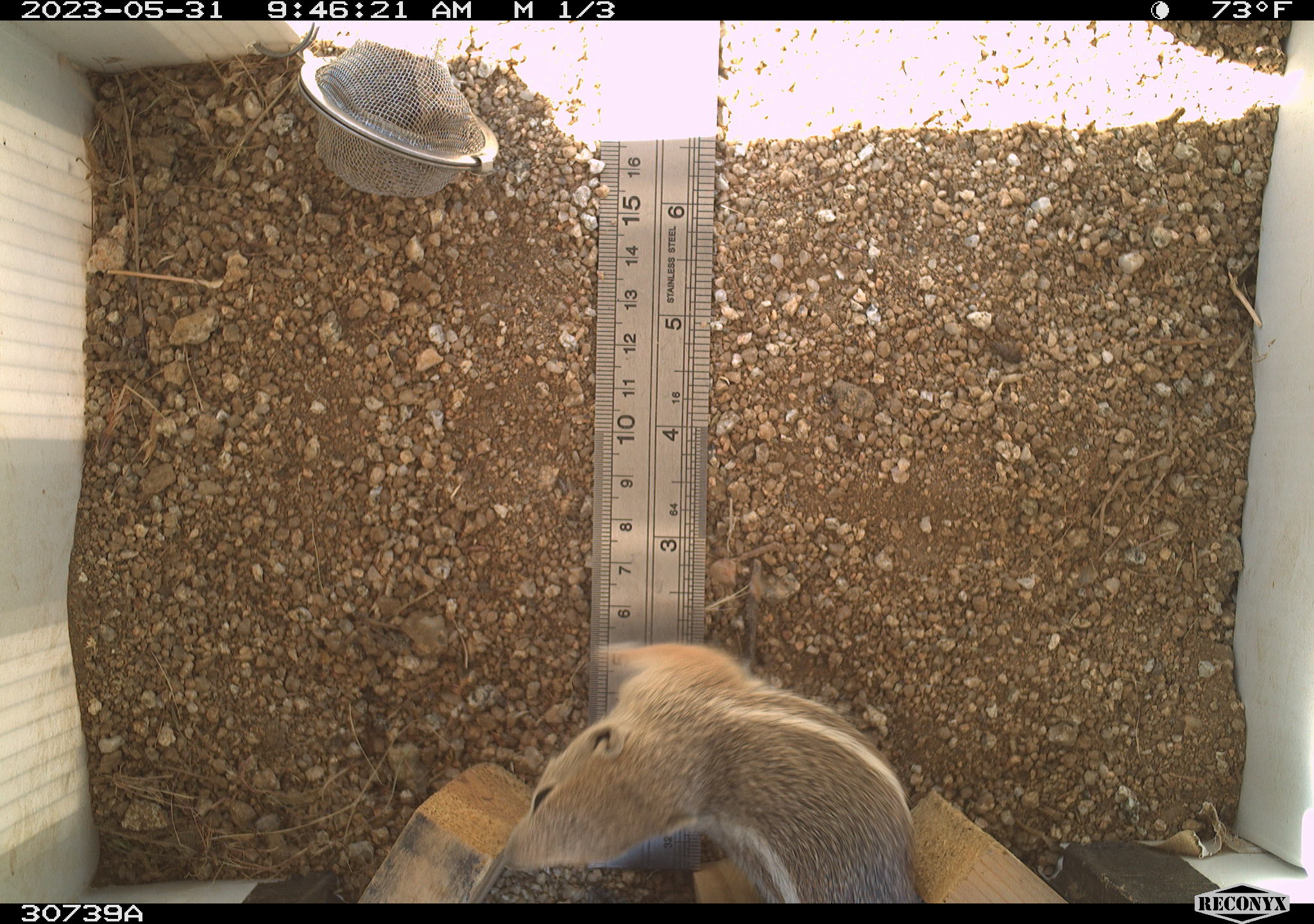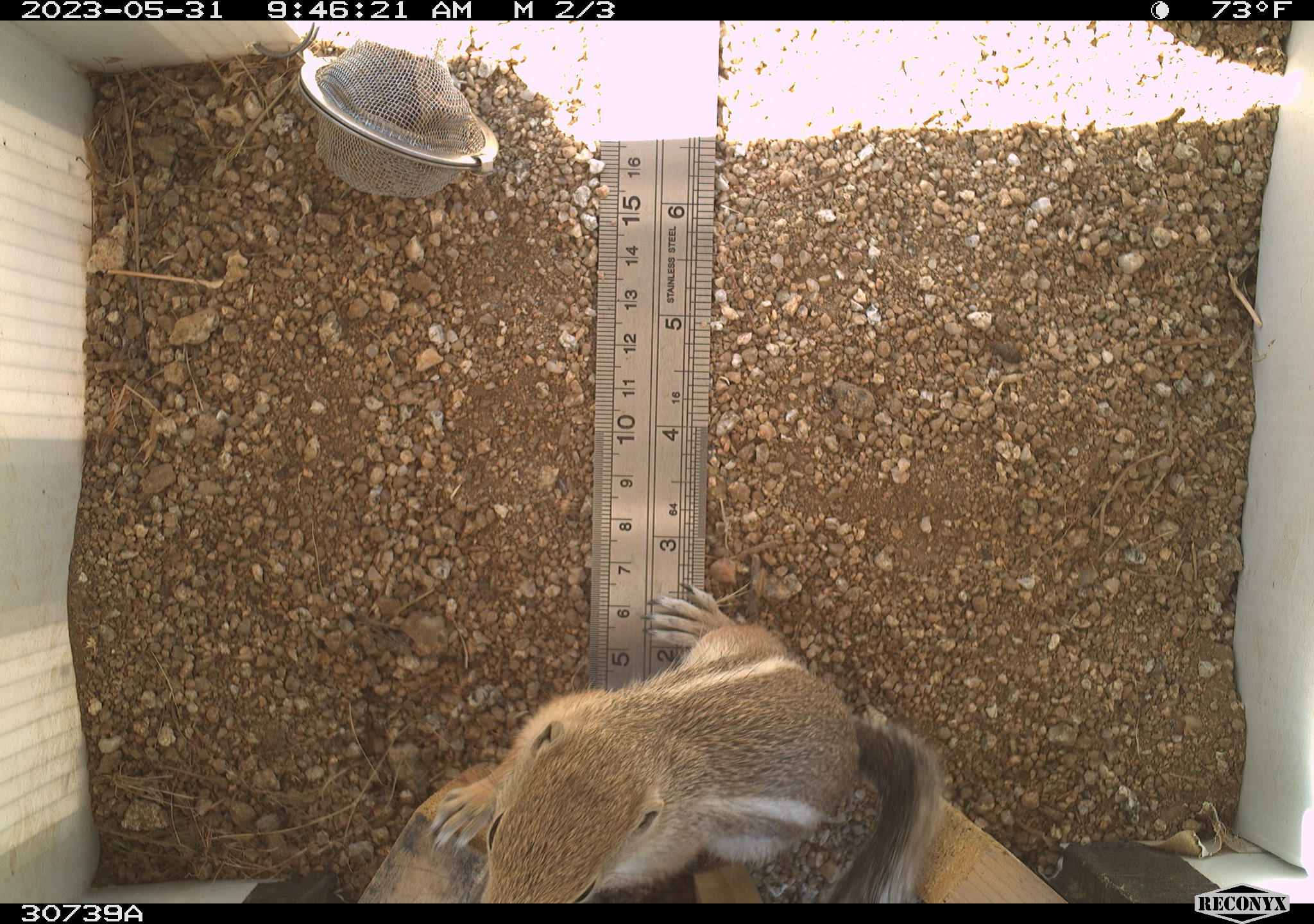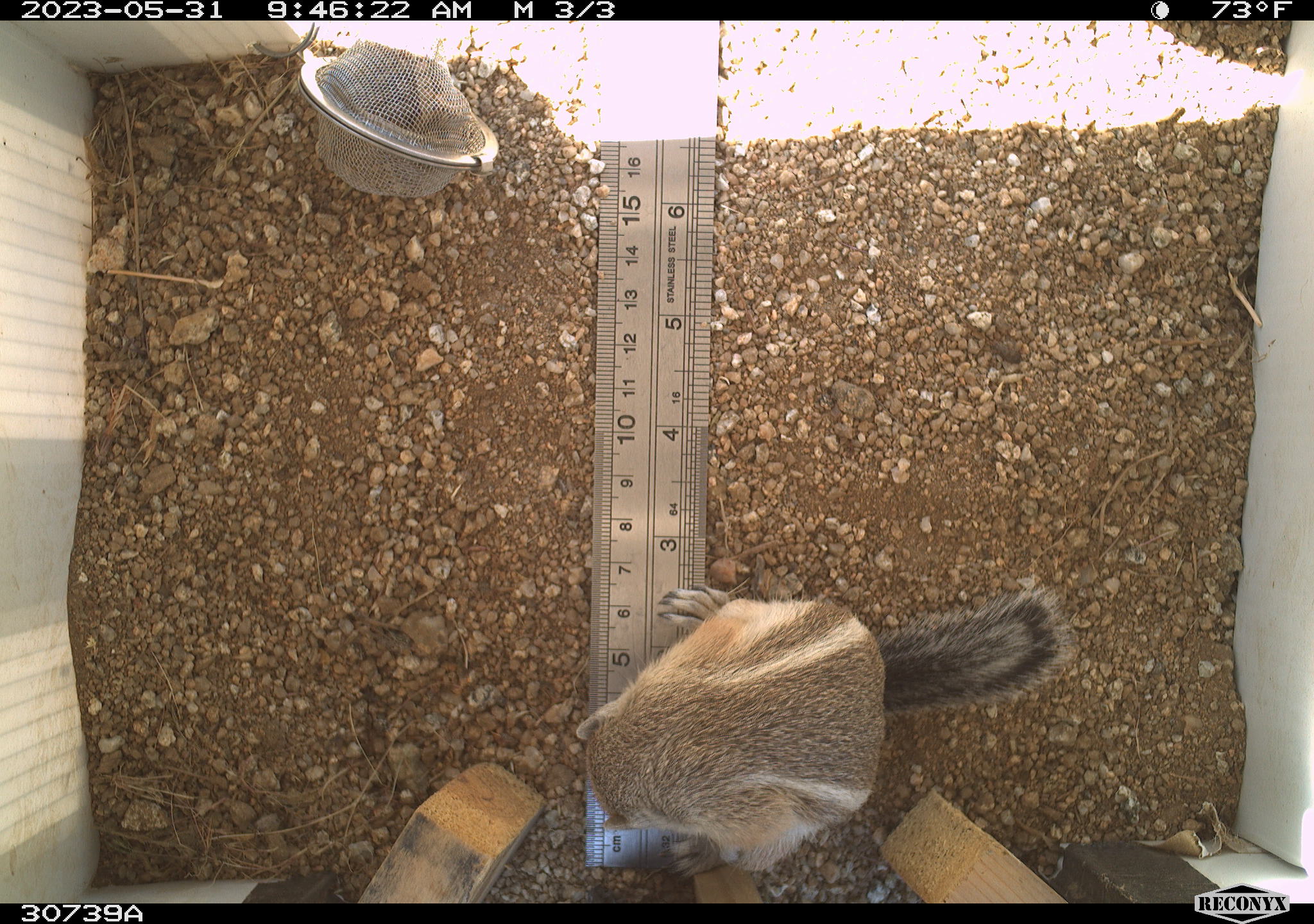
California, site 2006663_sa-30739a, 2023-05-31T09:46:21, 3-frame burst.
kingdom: Animalia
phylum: Chordata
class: Mammalia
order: Rodentia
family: Sciuridae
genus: Ammospermophilus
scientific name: Ammospermophilus leucurus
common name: white-tailed antelope squirrel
White-tailed antelope squirrel (Ammospermophilus leucurus).